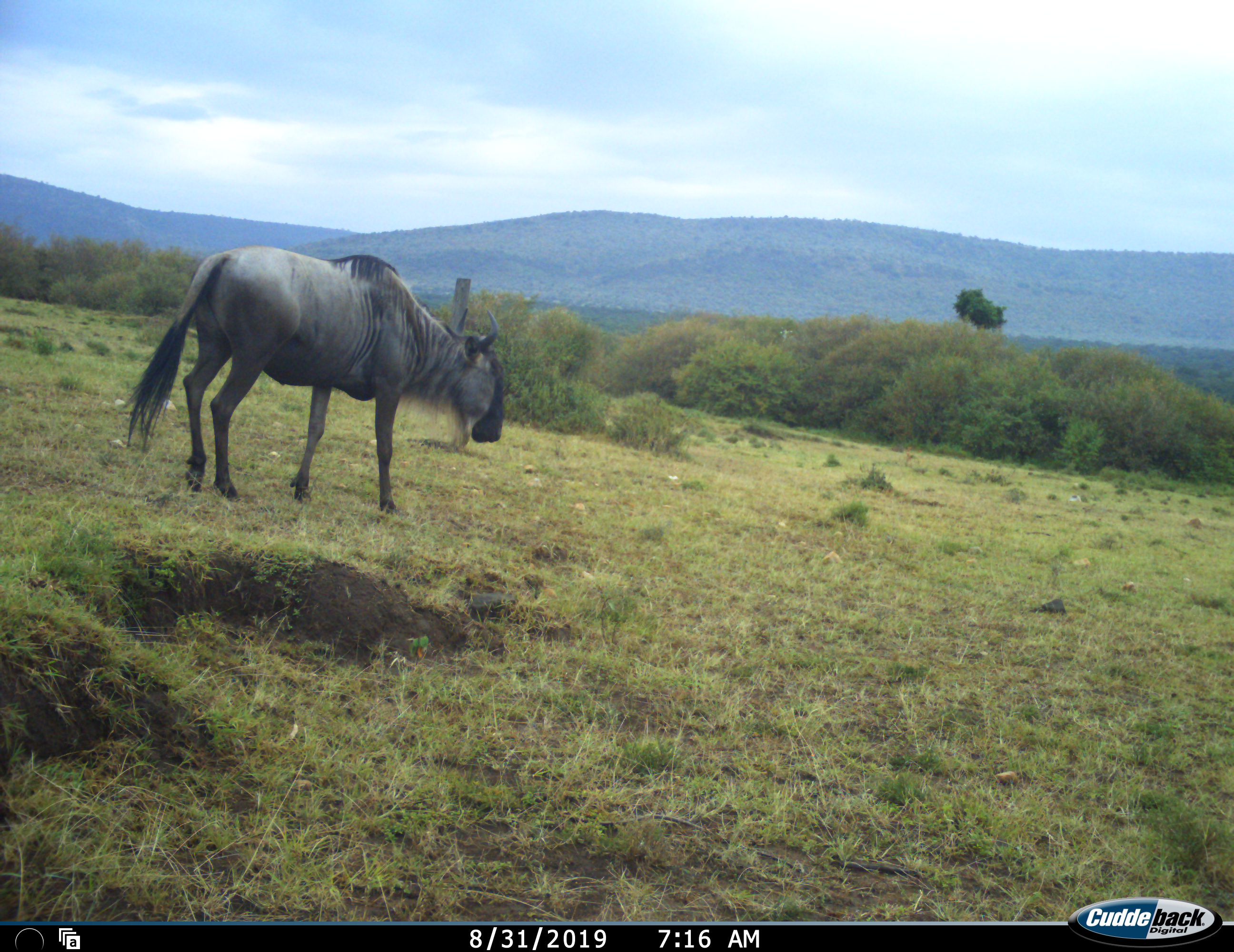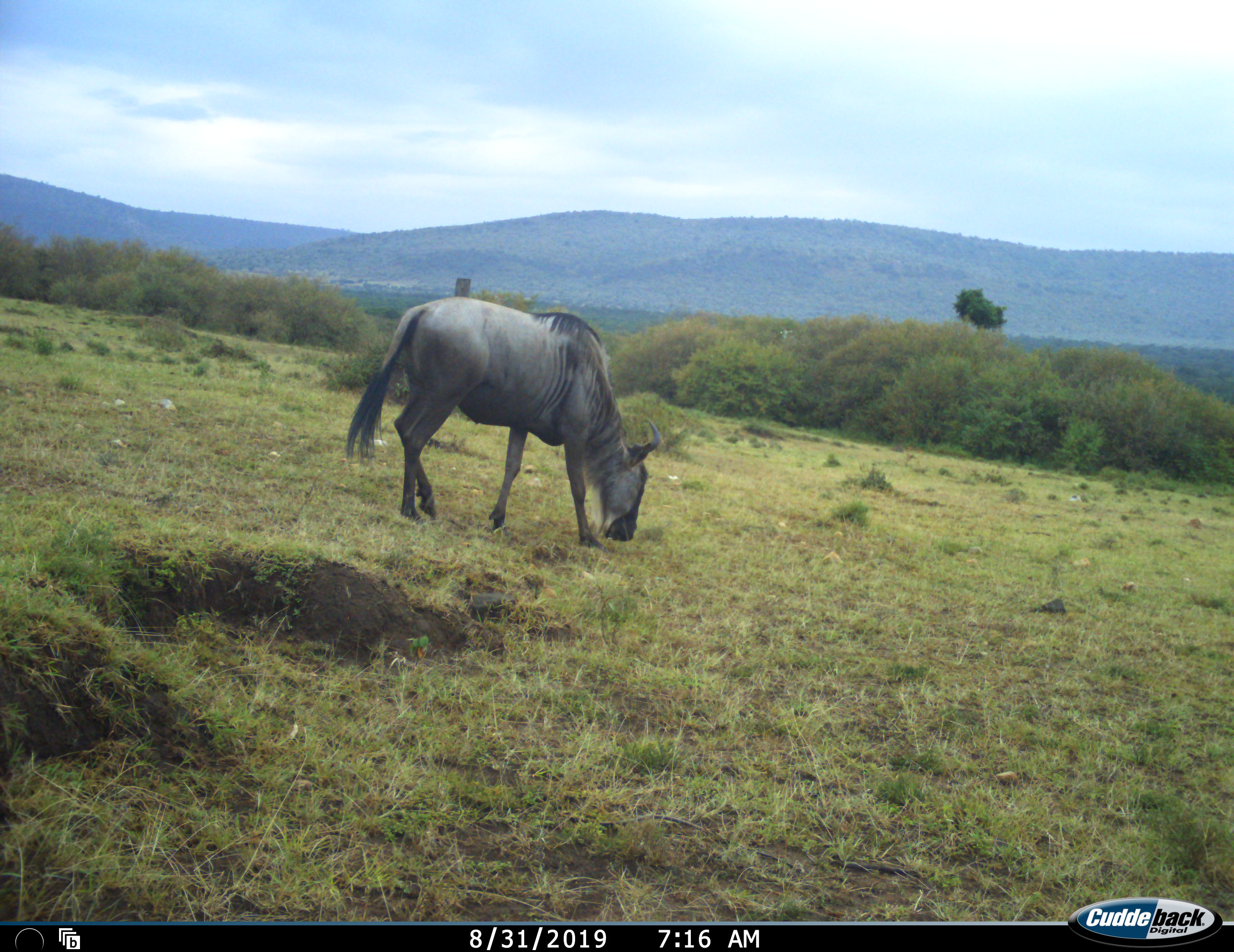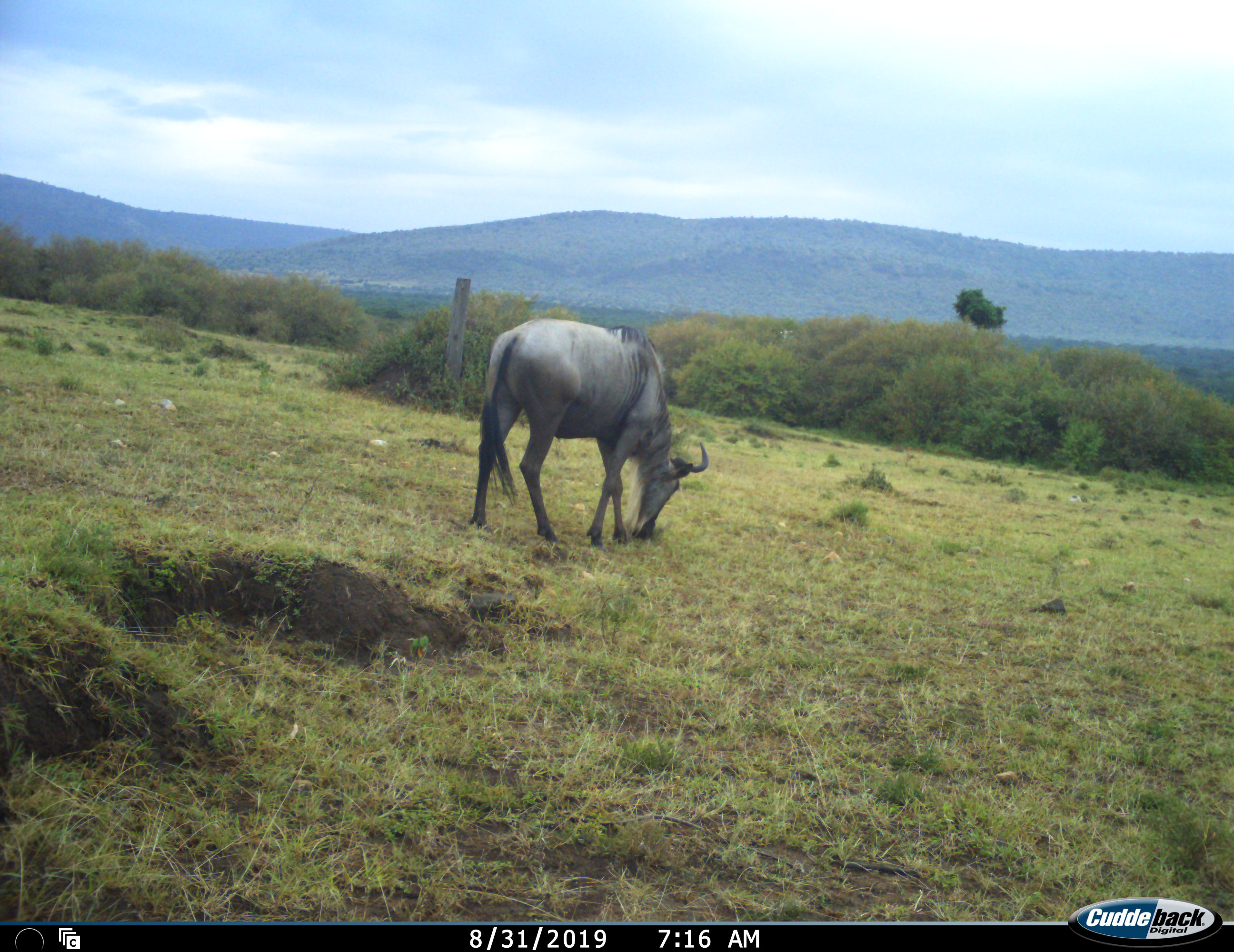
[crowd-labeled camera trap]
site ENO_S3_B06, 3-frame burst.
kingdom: Animalia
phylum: Chordata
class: Mammalia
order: Artiodactyla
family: Bovidae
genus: Connochaetes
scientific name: Connochaetes taurinus taurinus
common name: blue wildebeest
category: wildebeestblue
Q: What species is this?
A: Wildebeestblue (blue wildebeest) (Connochaetes taurinus taurinus).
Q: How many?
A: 1.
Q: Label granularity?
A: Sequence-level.